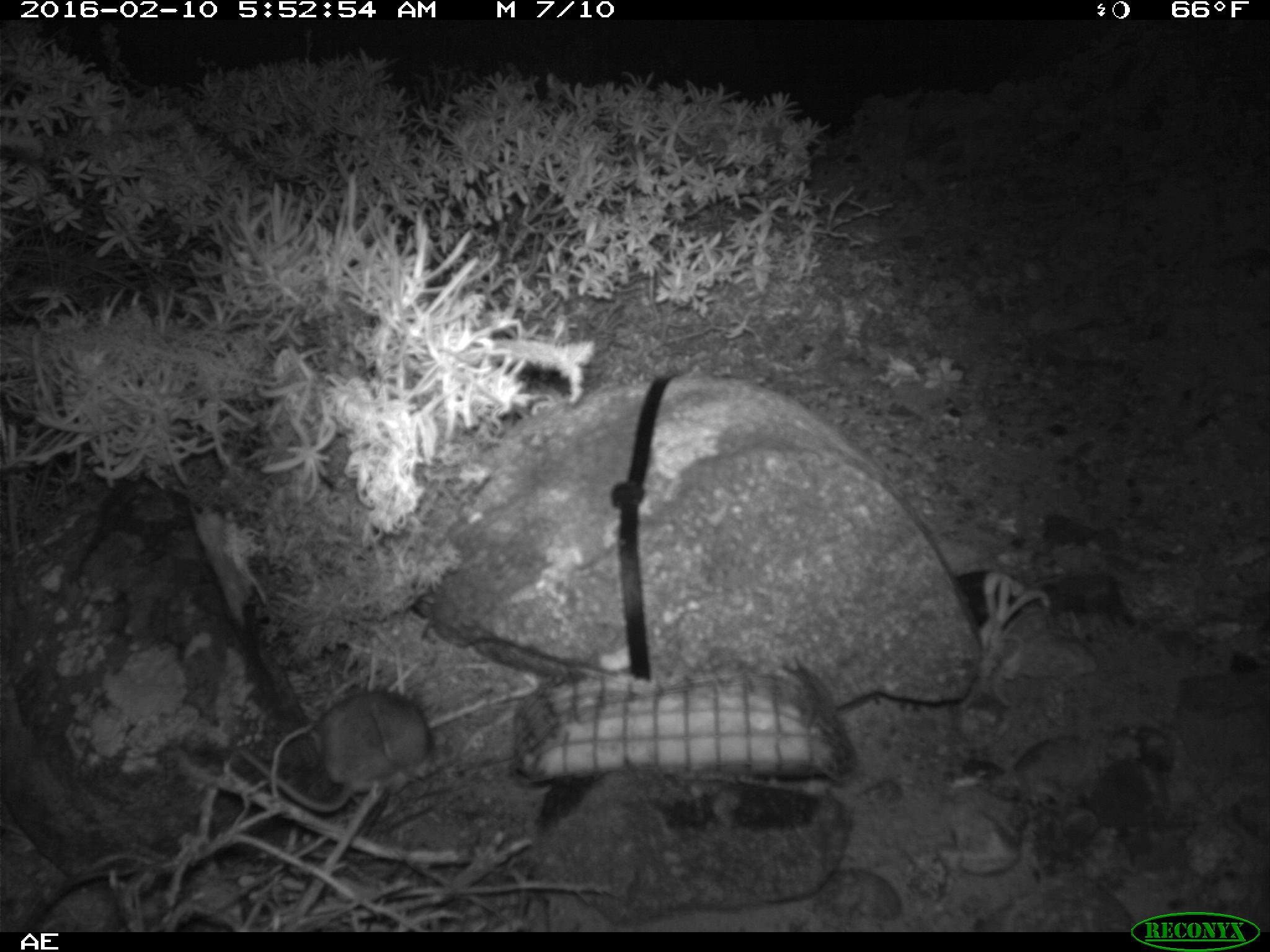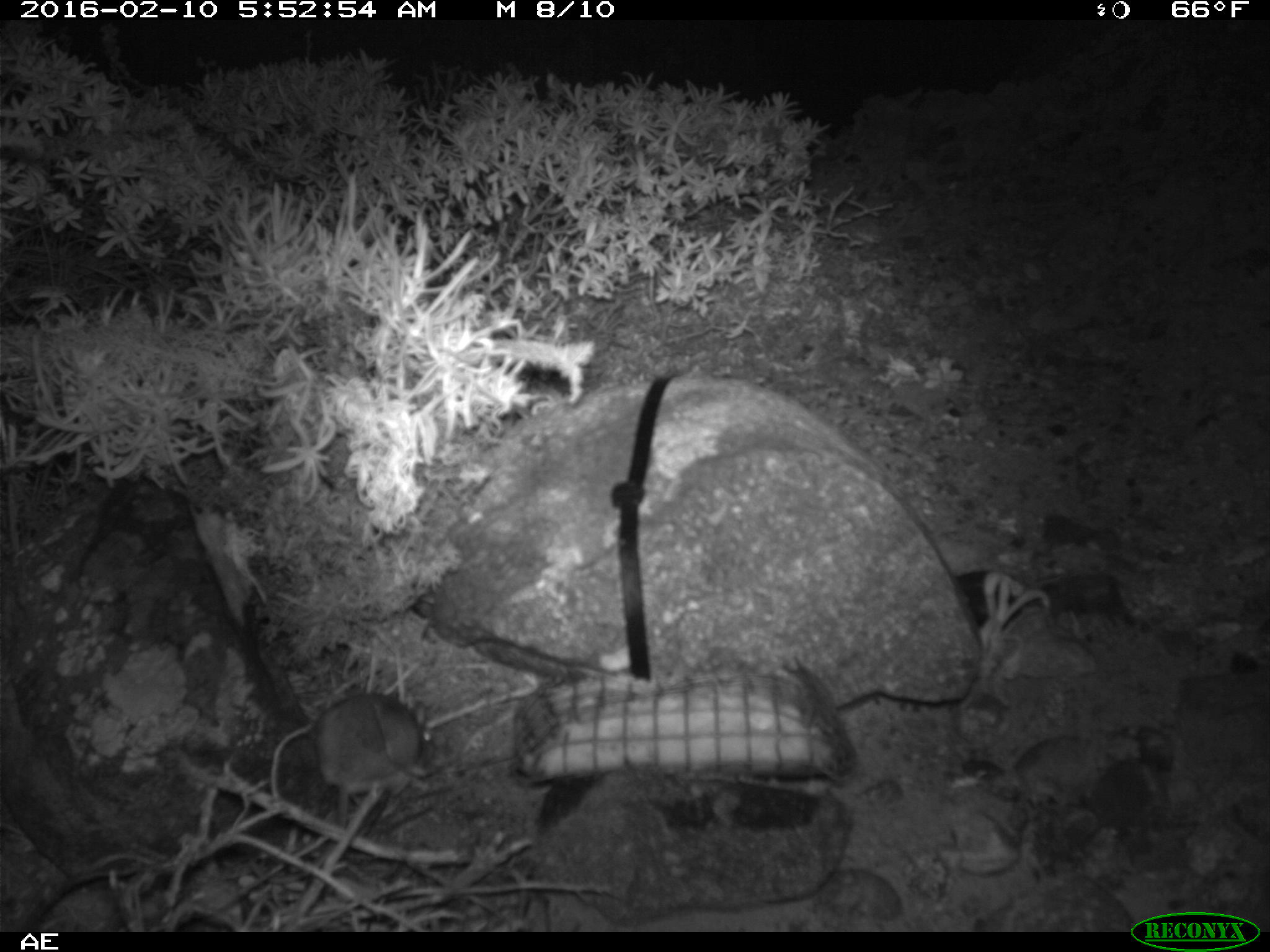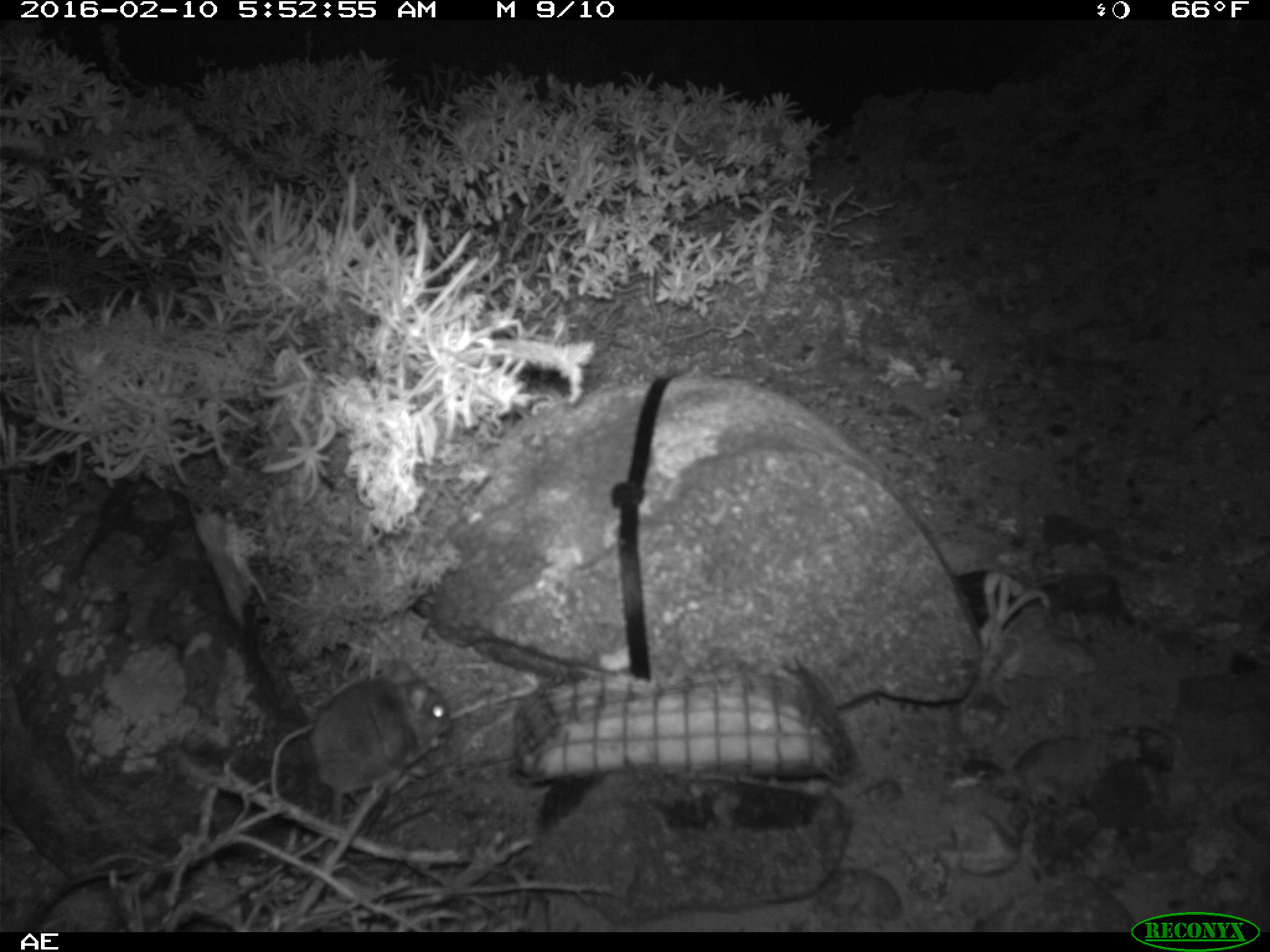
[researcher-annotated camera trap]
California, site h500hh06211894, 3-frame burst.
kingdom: Animalia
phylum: Chordata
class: Mammalia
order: Rodentia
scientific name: Rodentia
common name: rodent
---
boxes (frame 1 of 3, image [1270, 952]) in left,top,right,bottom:
rodent: 239,692,429,812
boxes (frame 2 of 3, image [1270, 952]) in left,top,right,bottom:
rodent: 313,694,435,829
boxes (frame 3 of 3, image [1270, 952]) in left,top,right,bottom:
rodent: 311,651,452,829